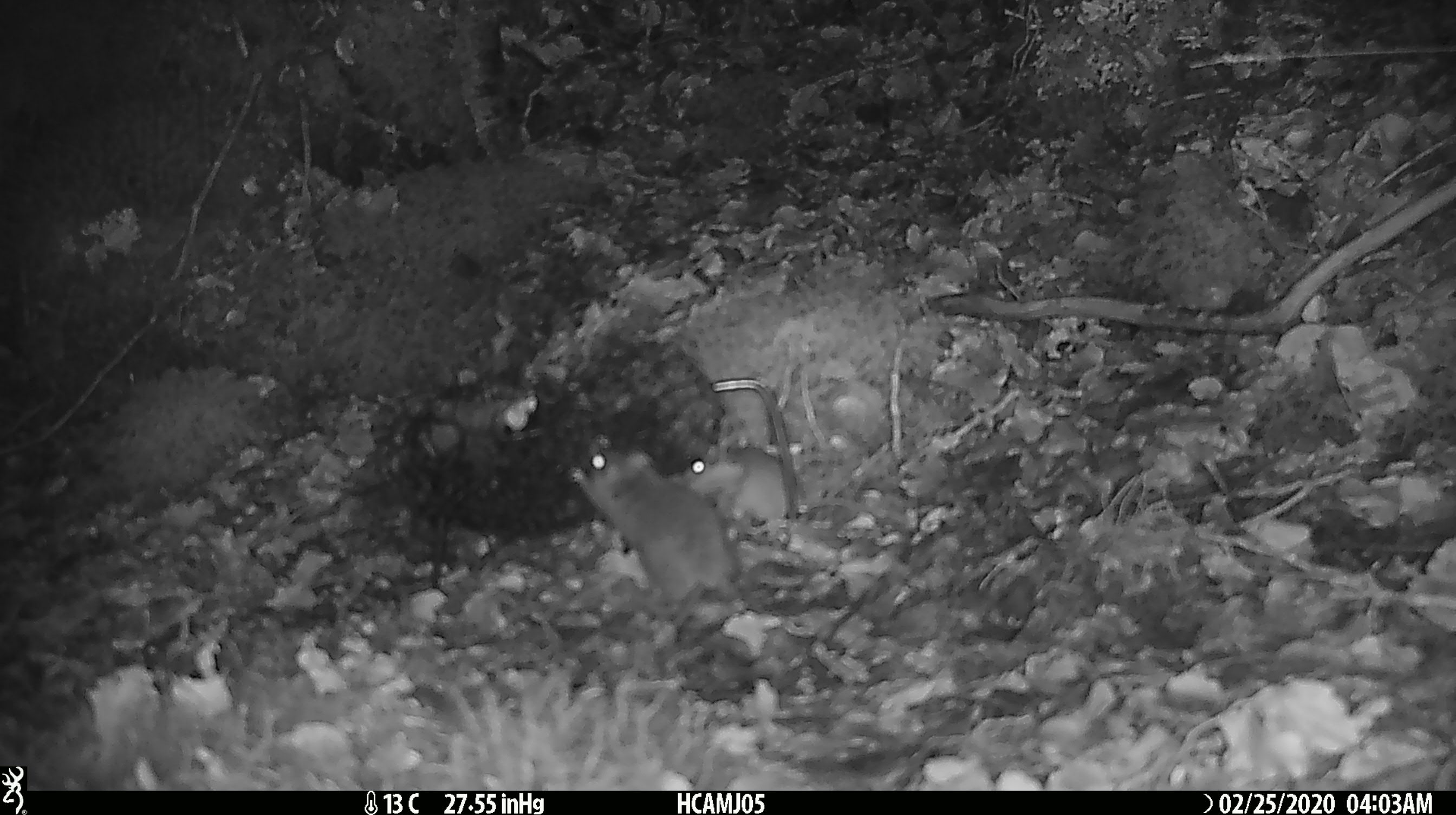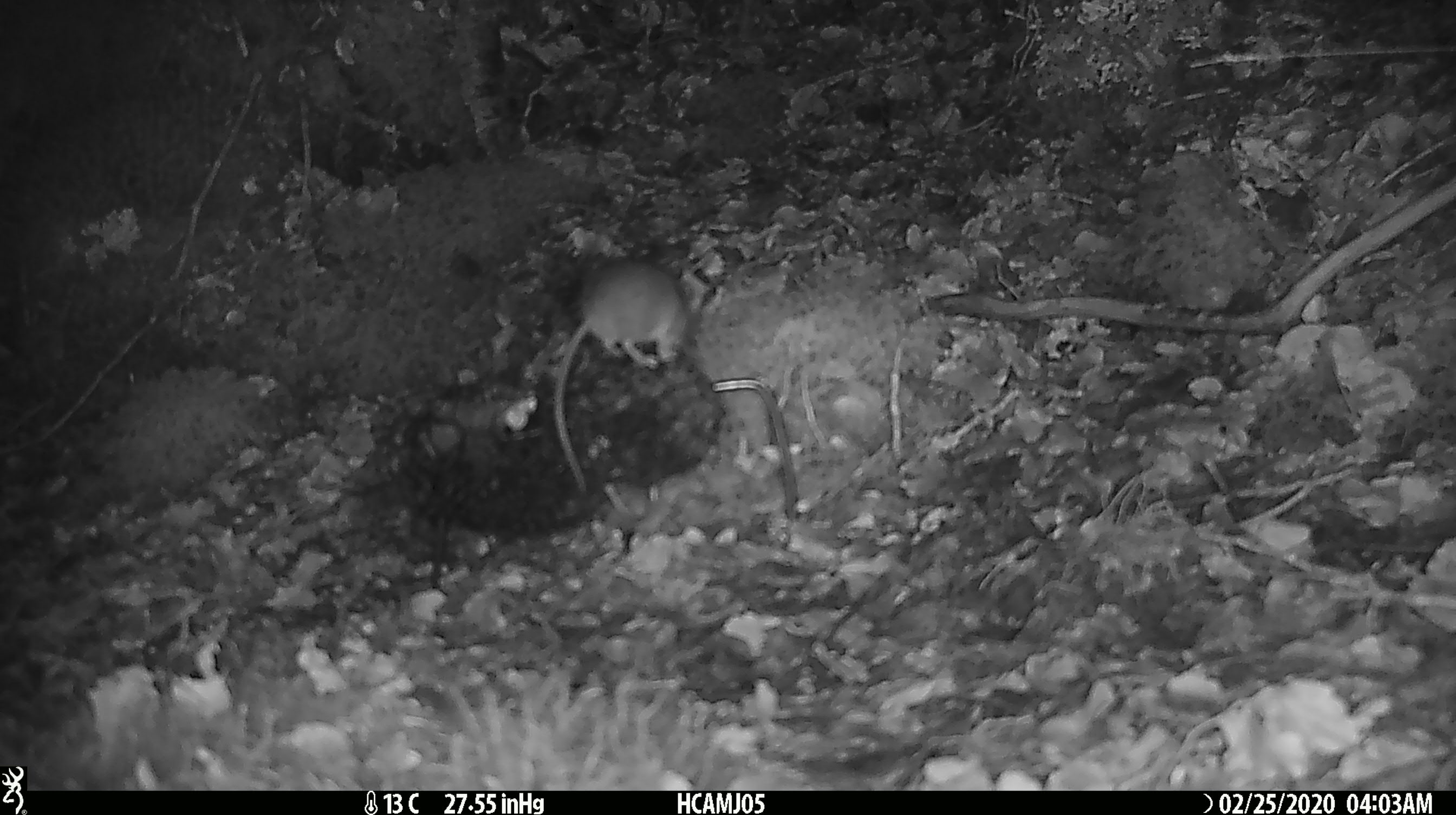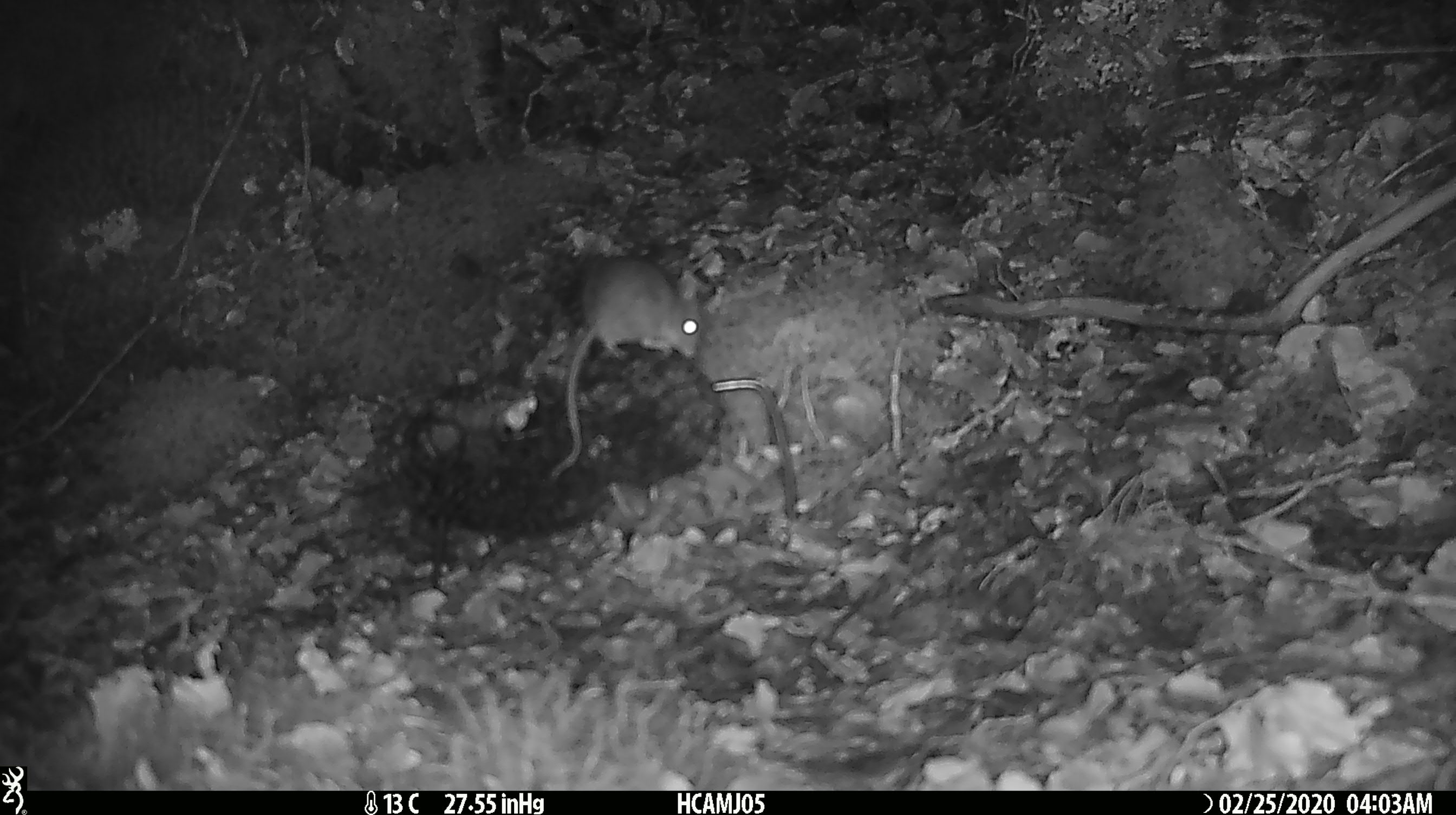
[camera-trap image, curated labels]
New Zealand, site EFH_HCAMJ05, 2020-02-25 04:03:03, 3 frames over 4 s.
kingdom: Animalia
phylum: Chordata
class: Mammalia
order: Rodentia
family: Muridae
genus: Mus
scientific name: Mus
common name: mouse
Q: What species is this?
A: Mouse (Mus).